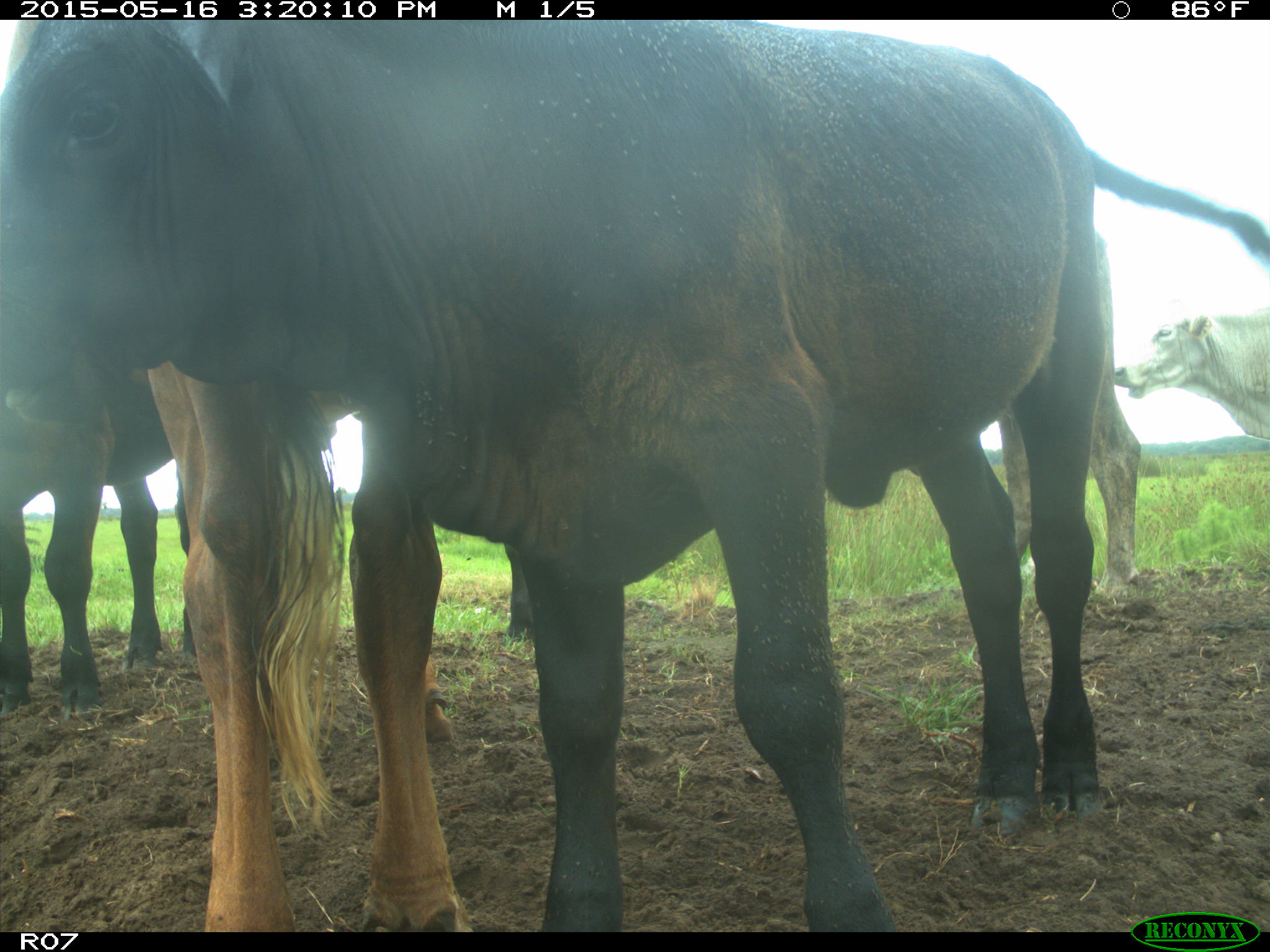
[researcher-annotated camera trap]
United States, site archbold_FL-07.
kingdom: Animalia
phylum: Chordata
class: Mammalia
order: Artiodactyla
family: Bovidae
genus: Bos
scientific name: Bos taurus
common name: domestic cow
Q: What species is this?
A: Bos taurus (domestic cow).